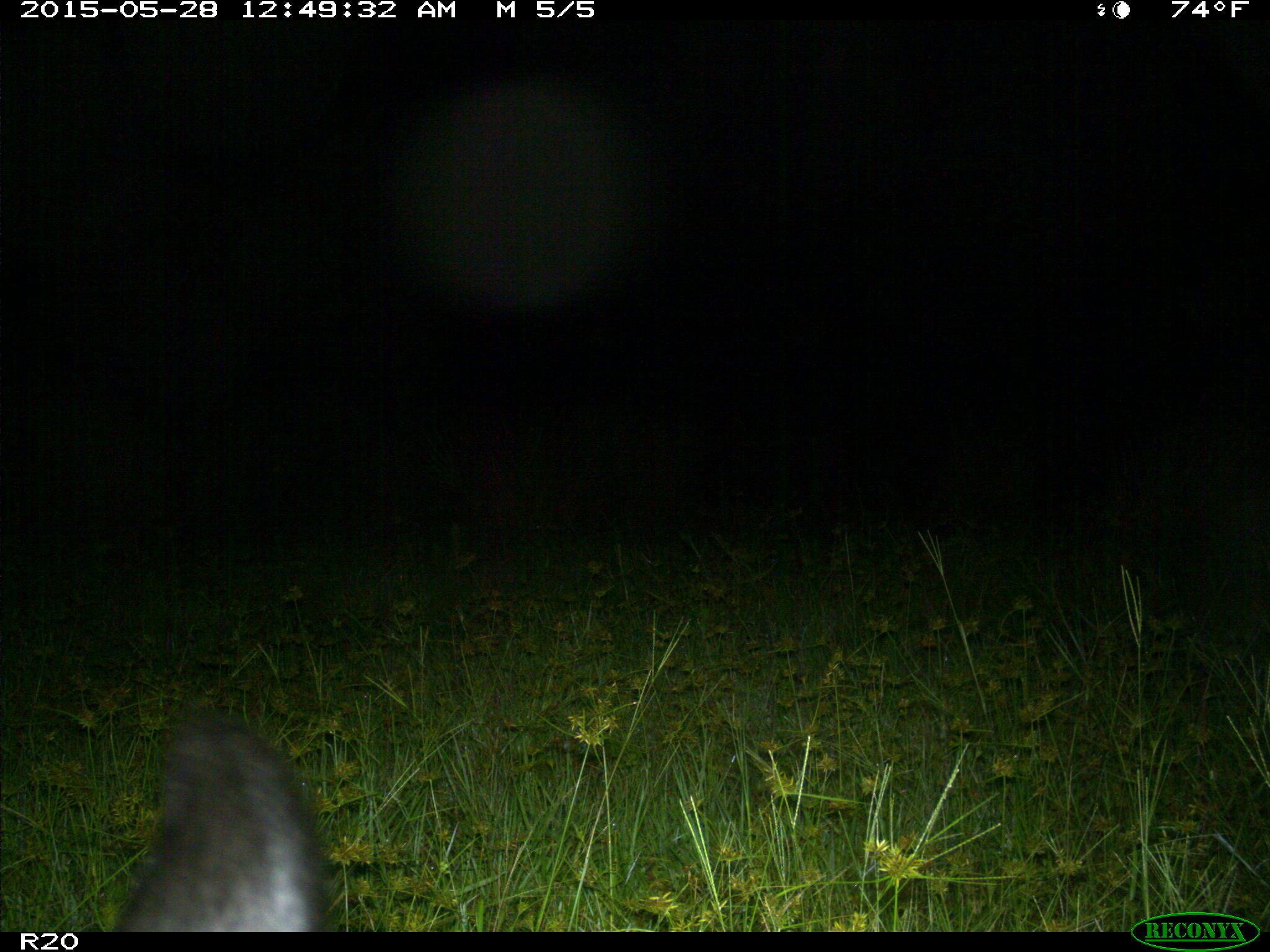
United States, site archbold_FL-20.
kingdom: Animalia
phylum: Chordata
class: Mammalia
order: Artiodactyla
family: Bovidae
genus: Bos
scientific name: Bos taurus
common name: domestic cow